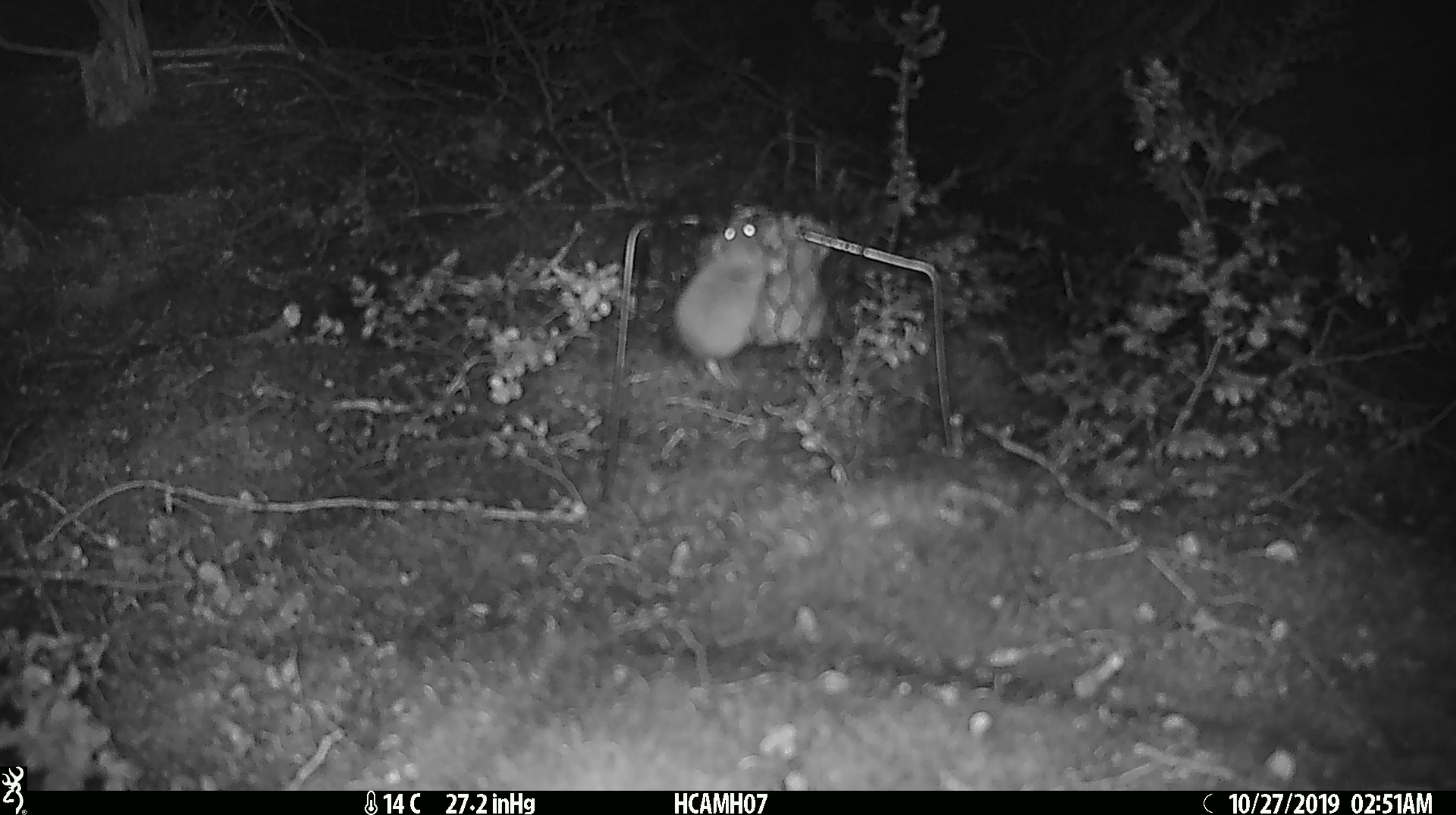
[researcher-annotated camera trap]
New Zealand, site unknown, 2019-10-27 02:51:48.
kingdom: Animalia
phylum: Chordata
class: Mammalia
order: Rodentia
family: Muridae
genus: Mus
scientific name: Mus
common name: mouse